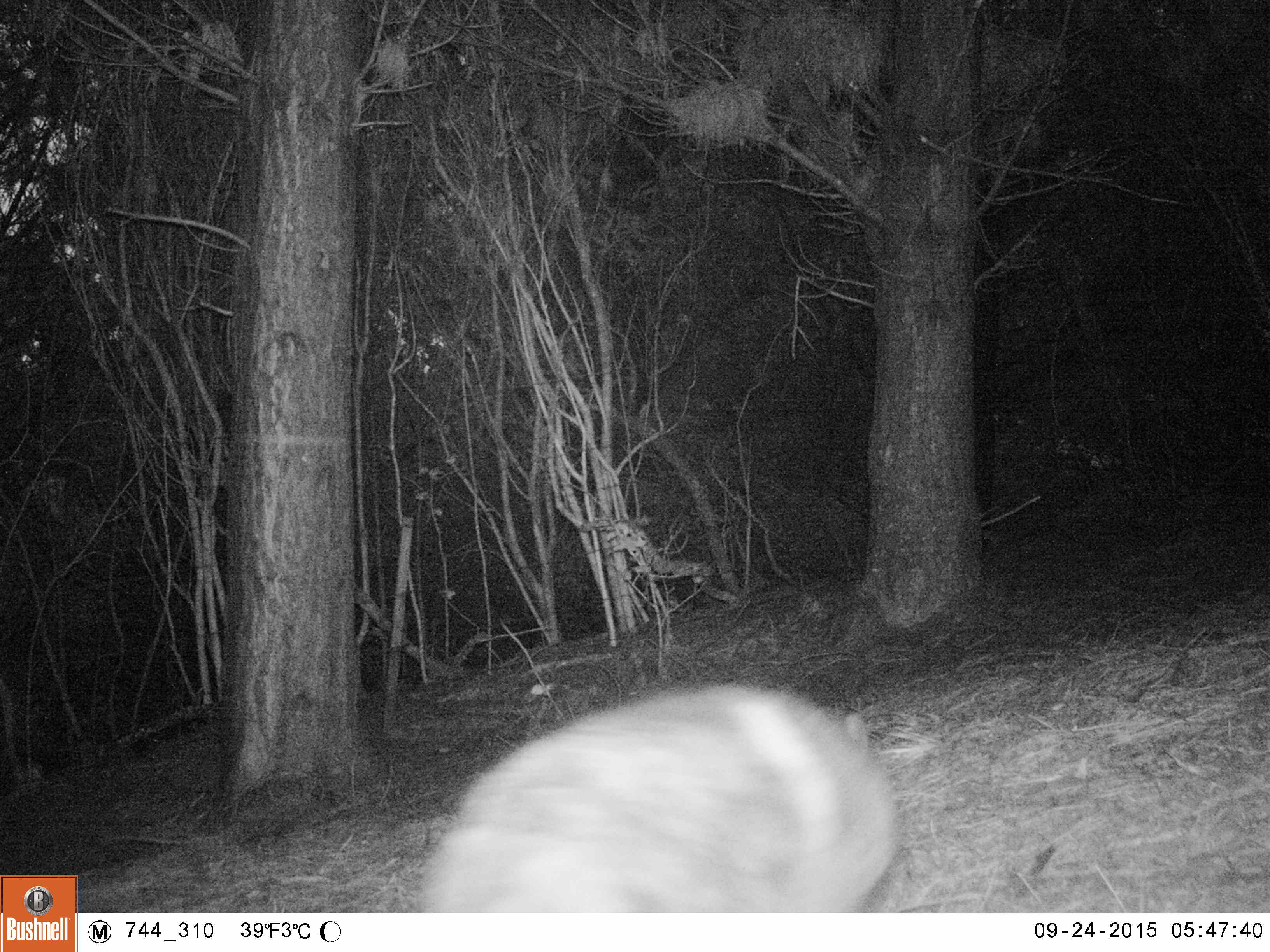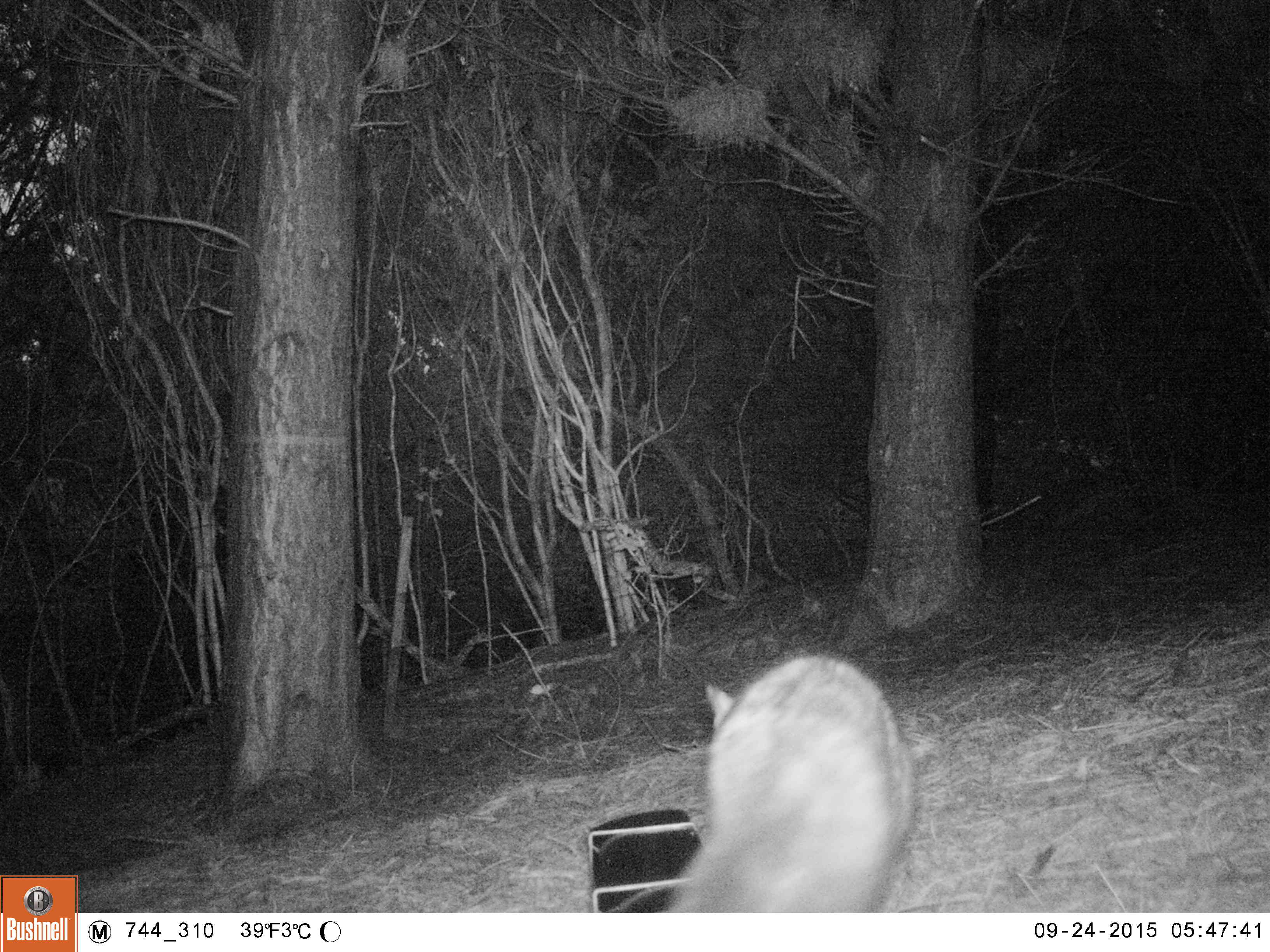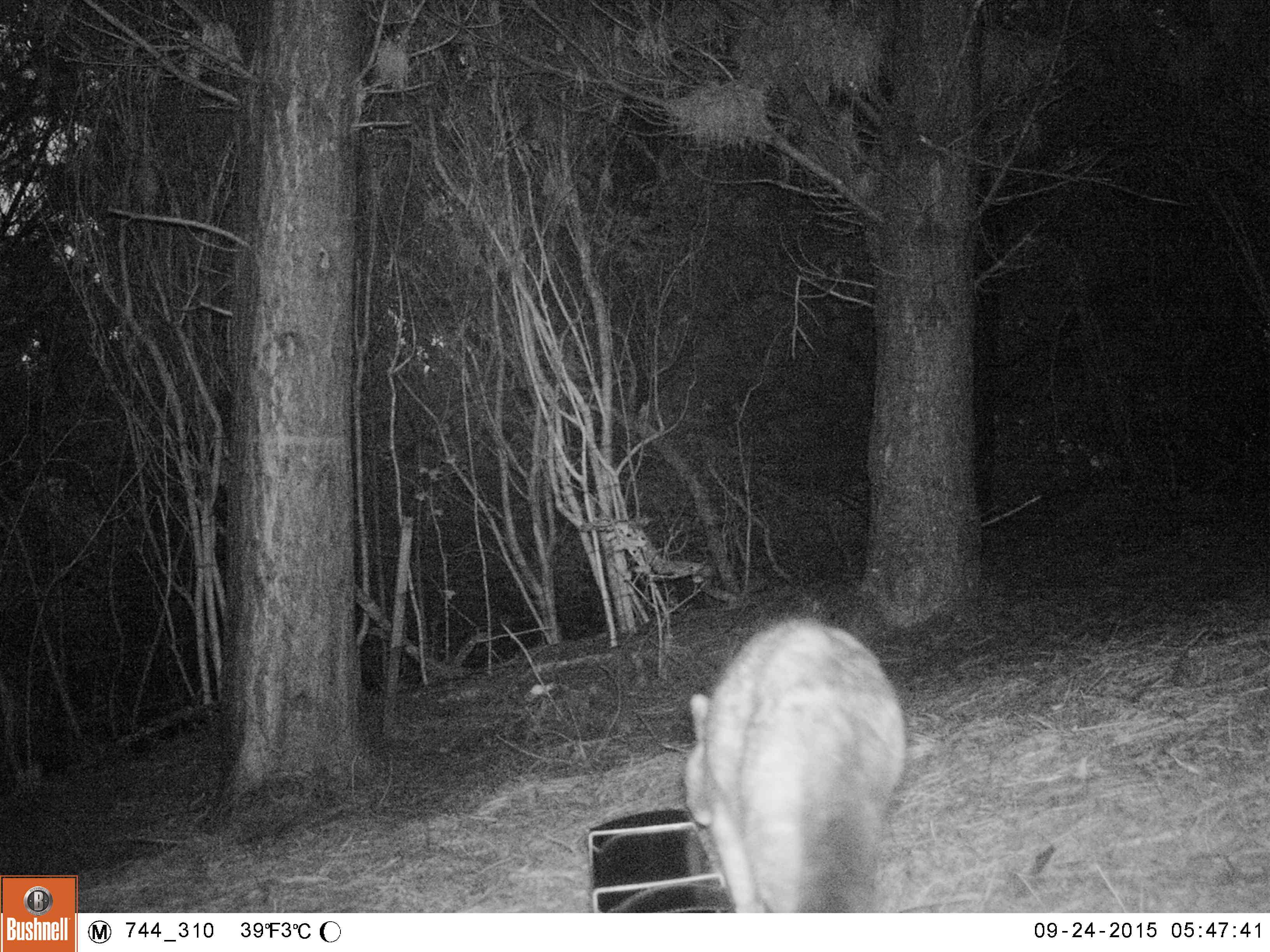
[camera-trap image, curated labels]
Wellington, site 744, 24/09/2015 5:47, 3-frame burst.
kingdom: Animalia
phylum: Chordata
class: Mammalia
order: Carnivora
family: Felidae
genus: Felis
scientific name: Felis catus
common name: cat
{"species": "cat (Felis catus)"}